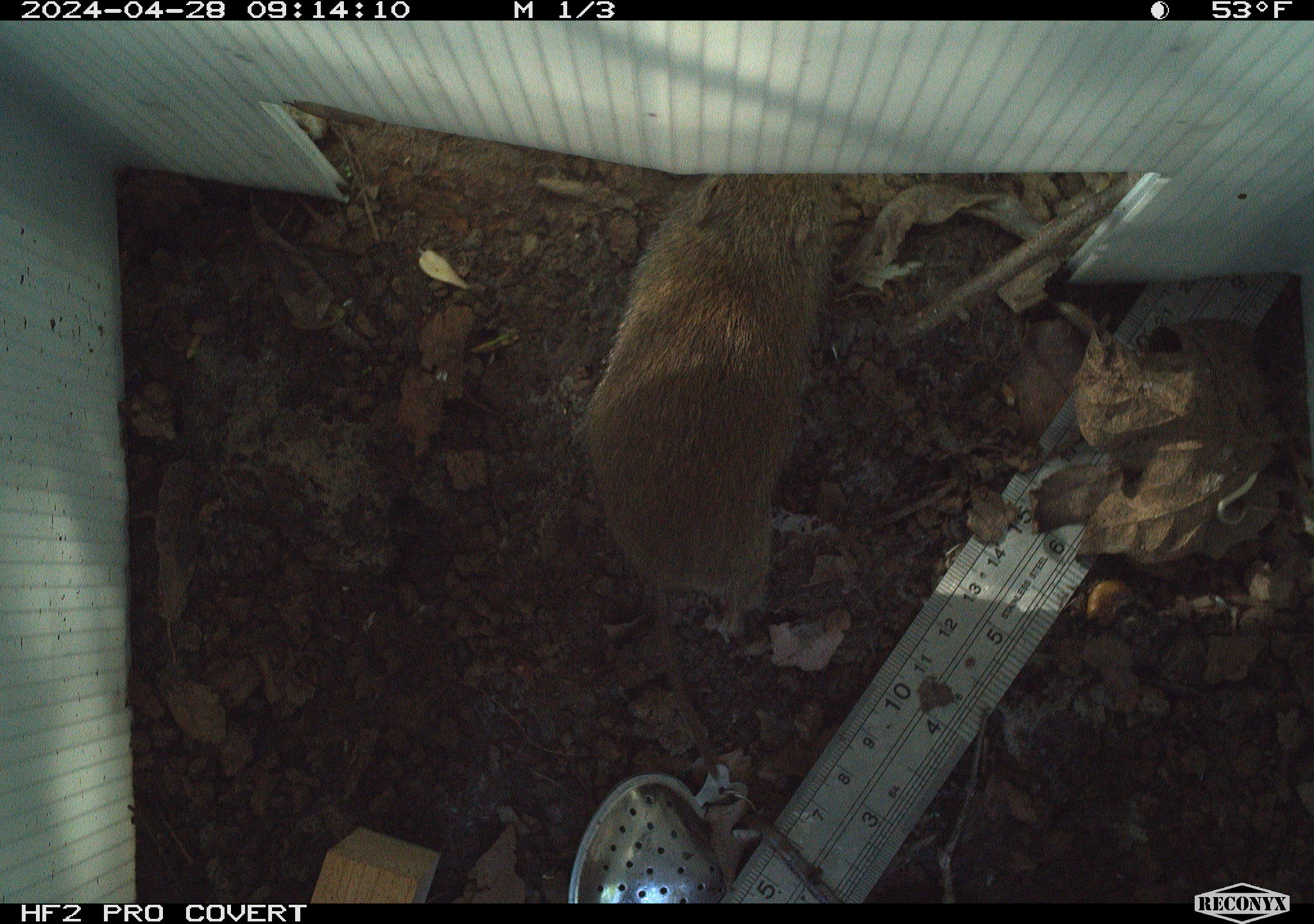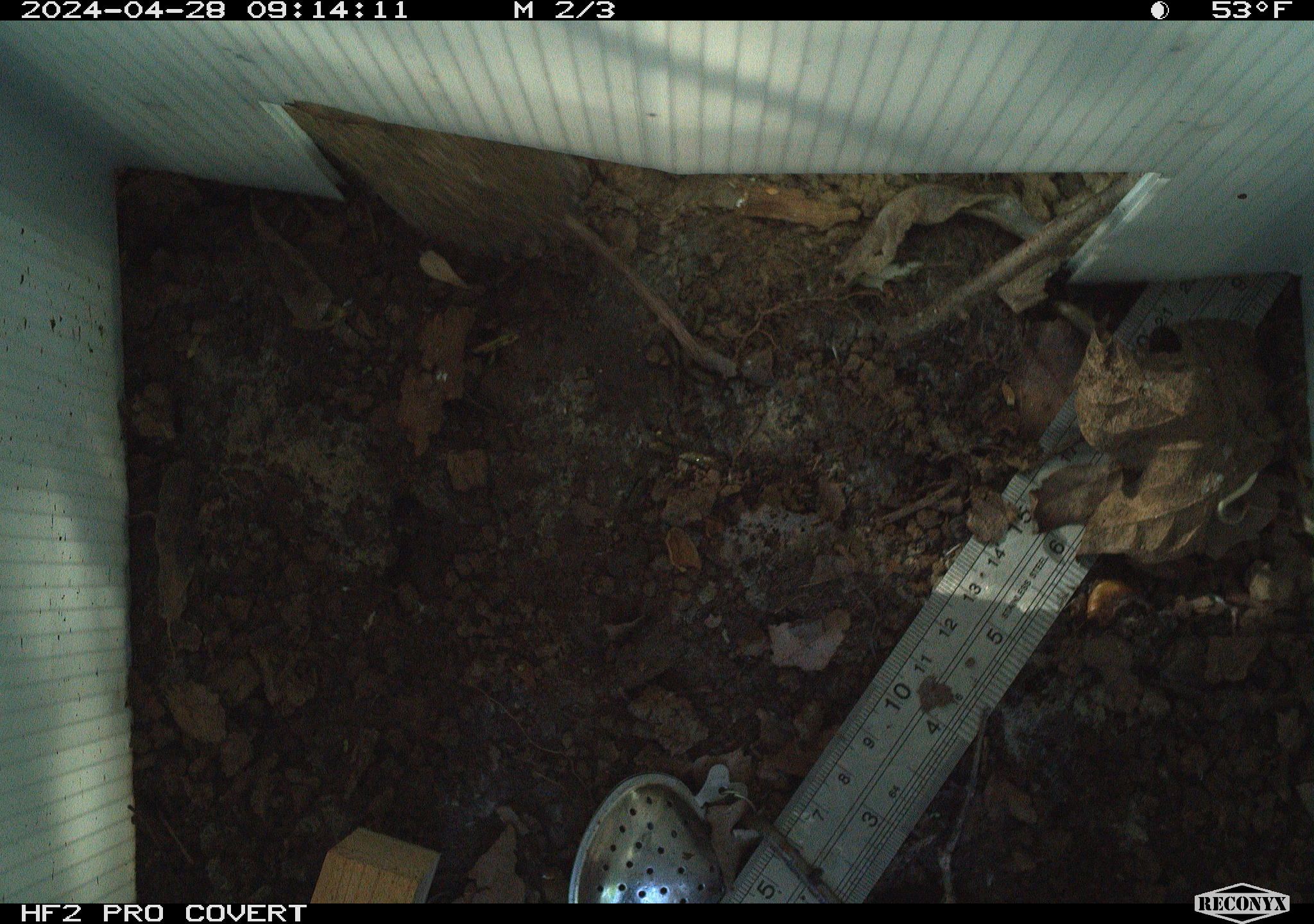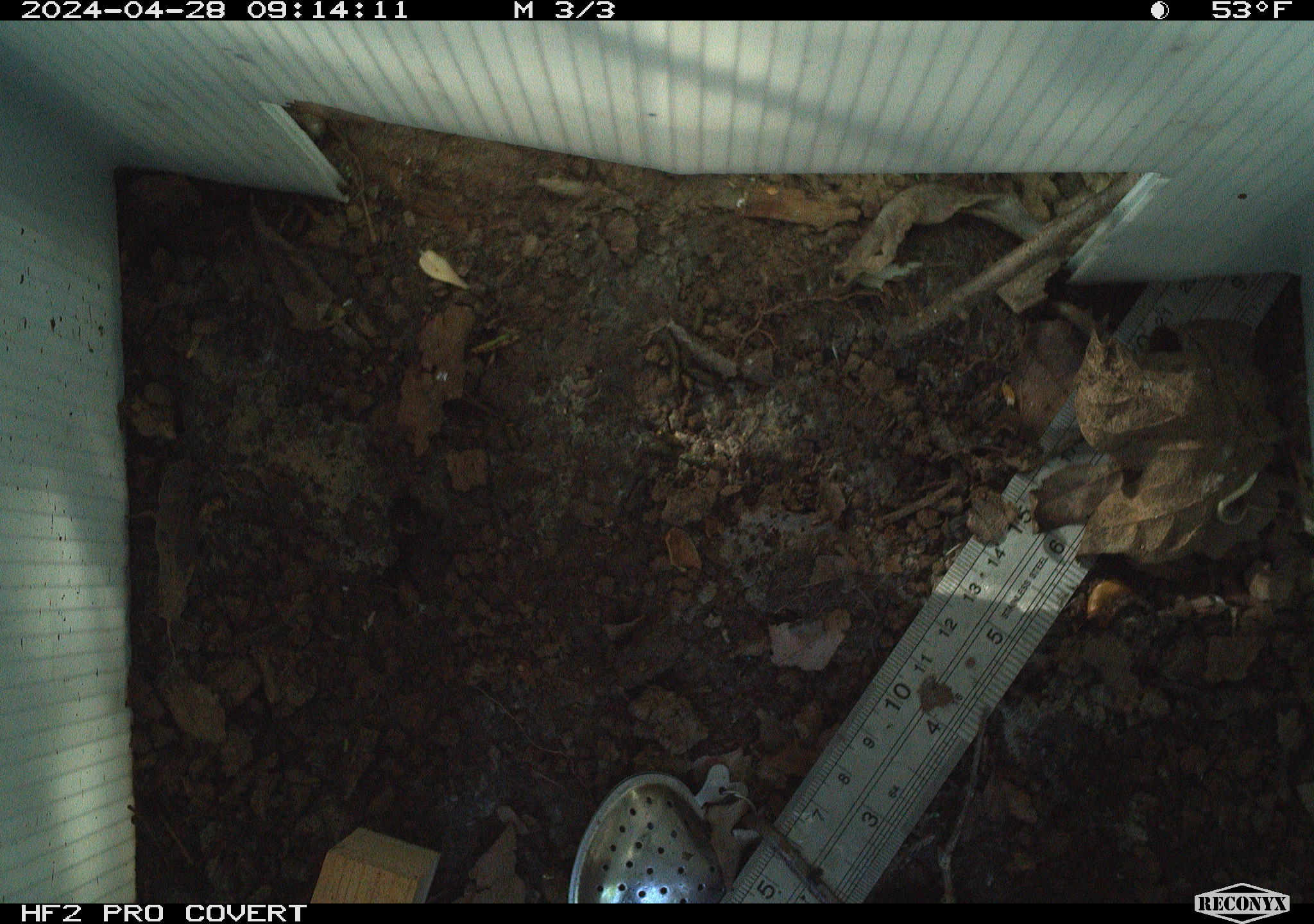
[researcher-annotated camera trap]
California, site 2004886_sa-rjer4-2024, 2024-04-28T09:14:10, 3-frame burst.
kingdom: Animalia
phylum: Chordata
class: Mammalia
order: Rodentia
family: Cricetidae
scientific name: Arvicolinae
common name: voles, lemmings, and muskrats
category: arvicolinae subfamily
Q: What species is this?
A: Arvicolinae subfamily (voles, lemmings, and muskrats) (Arvicolinae).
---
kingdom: Animalia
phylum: Chordata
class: Mammalia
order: Rodentia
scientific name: Rodentia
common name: rodent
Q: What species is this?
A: Rodent (Rodentia).